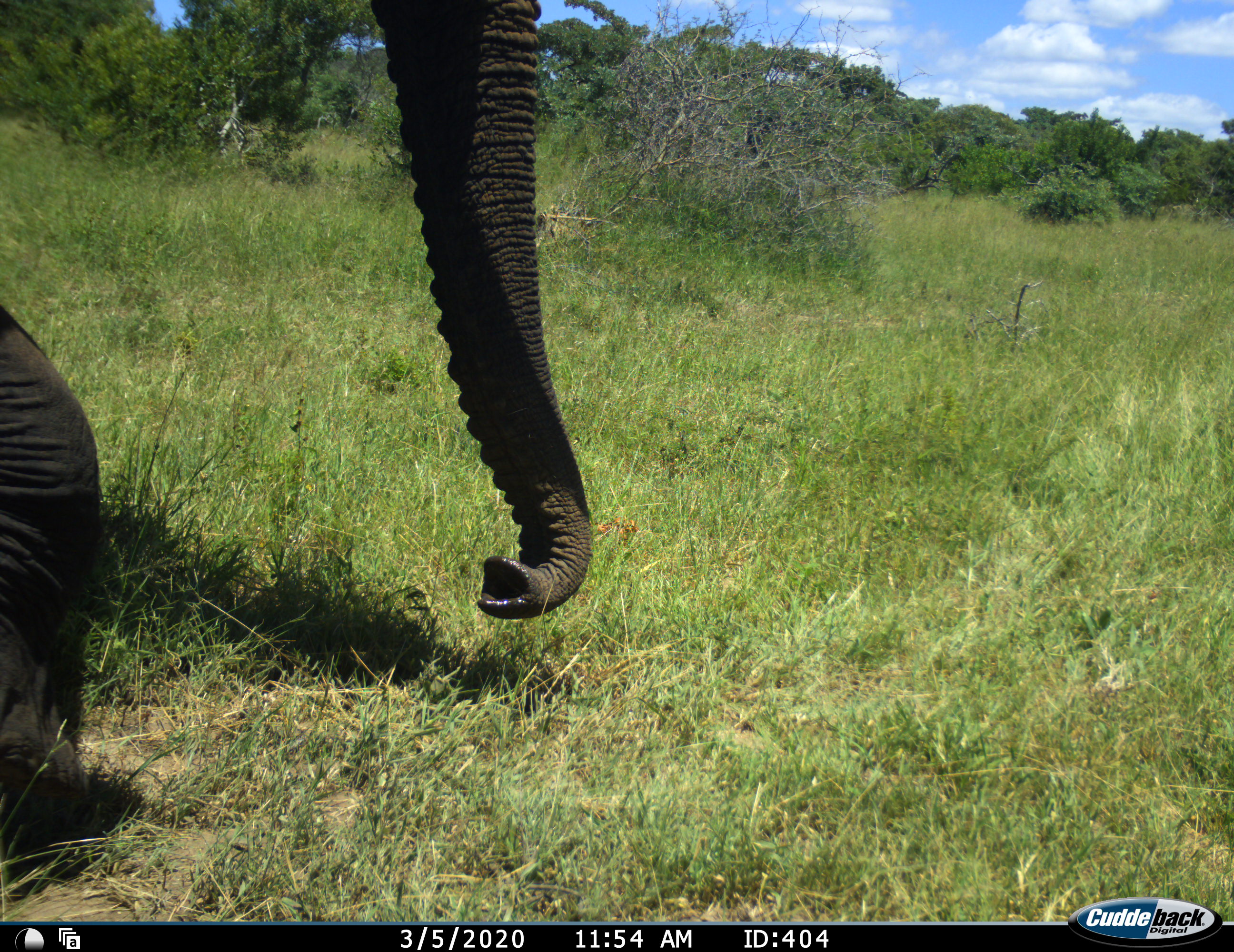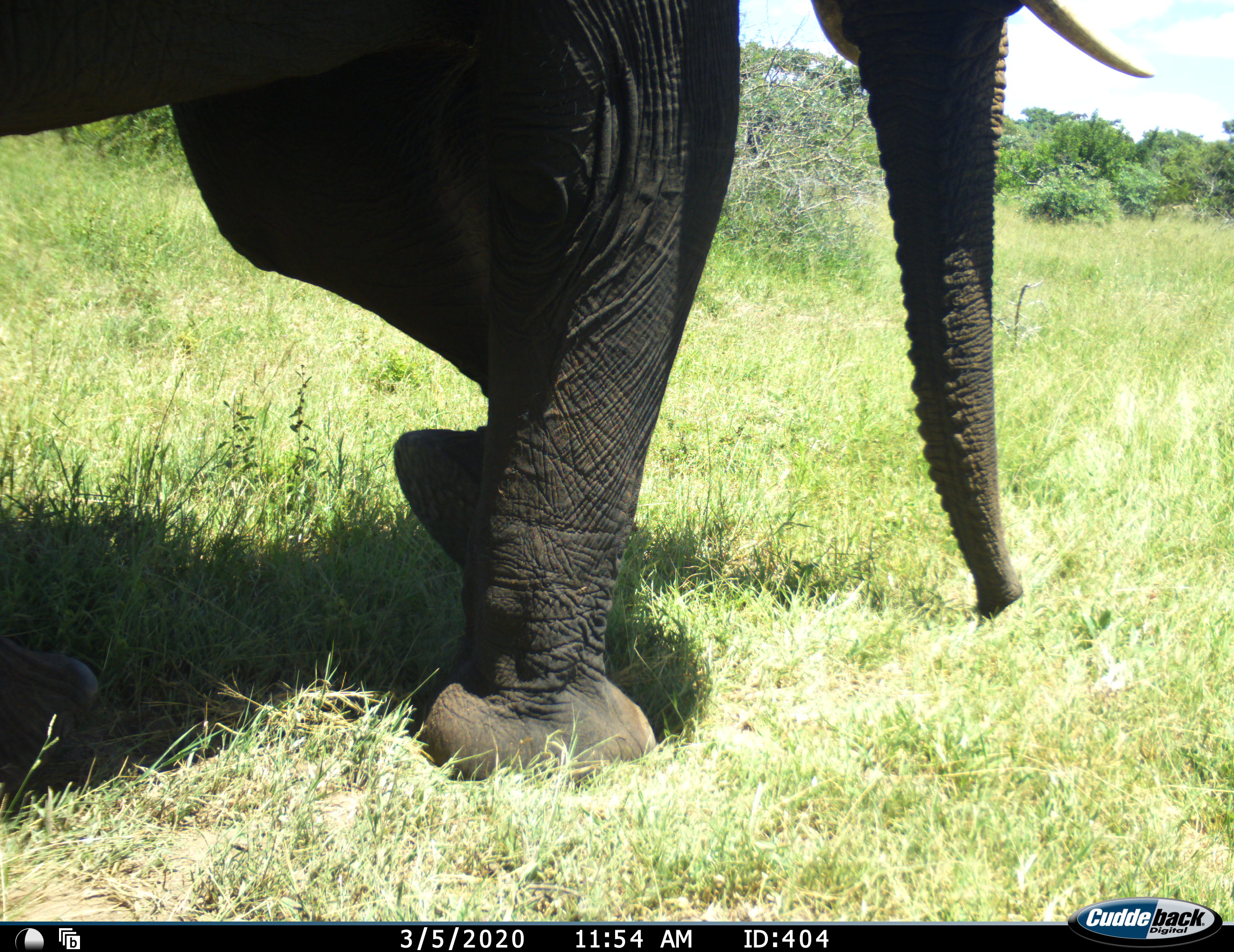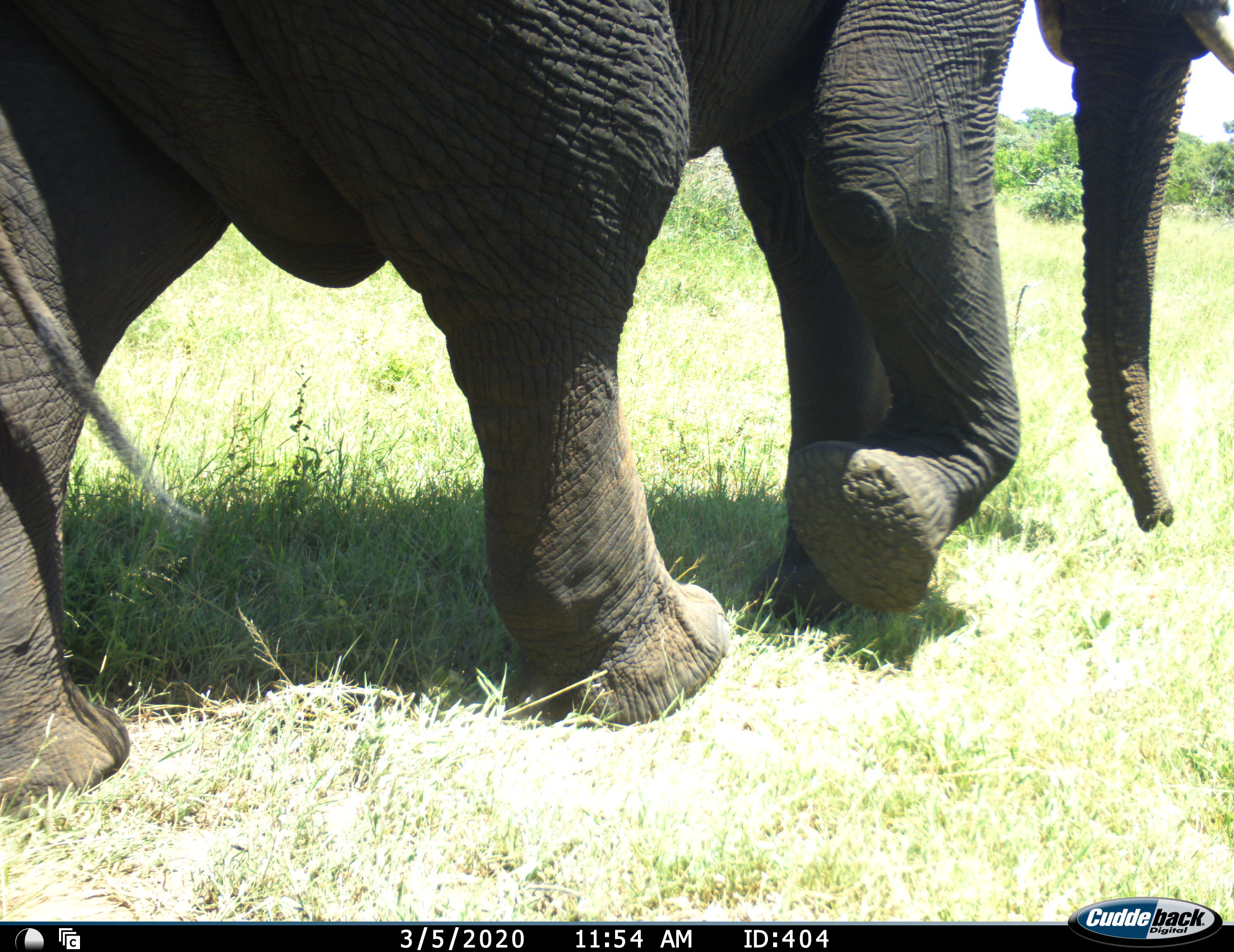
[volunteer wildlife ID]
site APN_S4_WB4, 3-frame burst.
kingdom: Animalia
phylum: Chordata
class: Mammalia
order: Proboscidea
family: Elephantidae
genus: Loxodonta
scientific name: Loxodonta africana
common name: african bush elephant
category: elephant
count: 1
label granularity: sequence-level